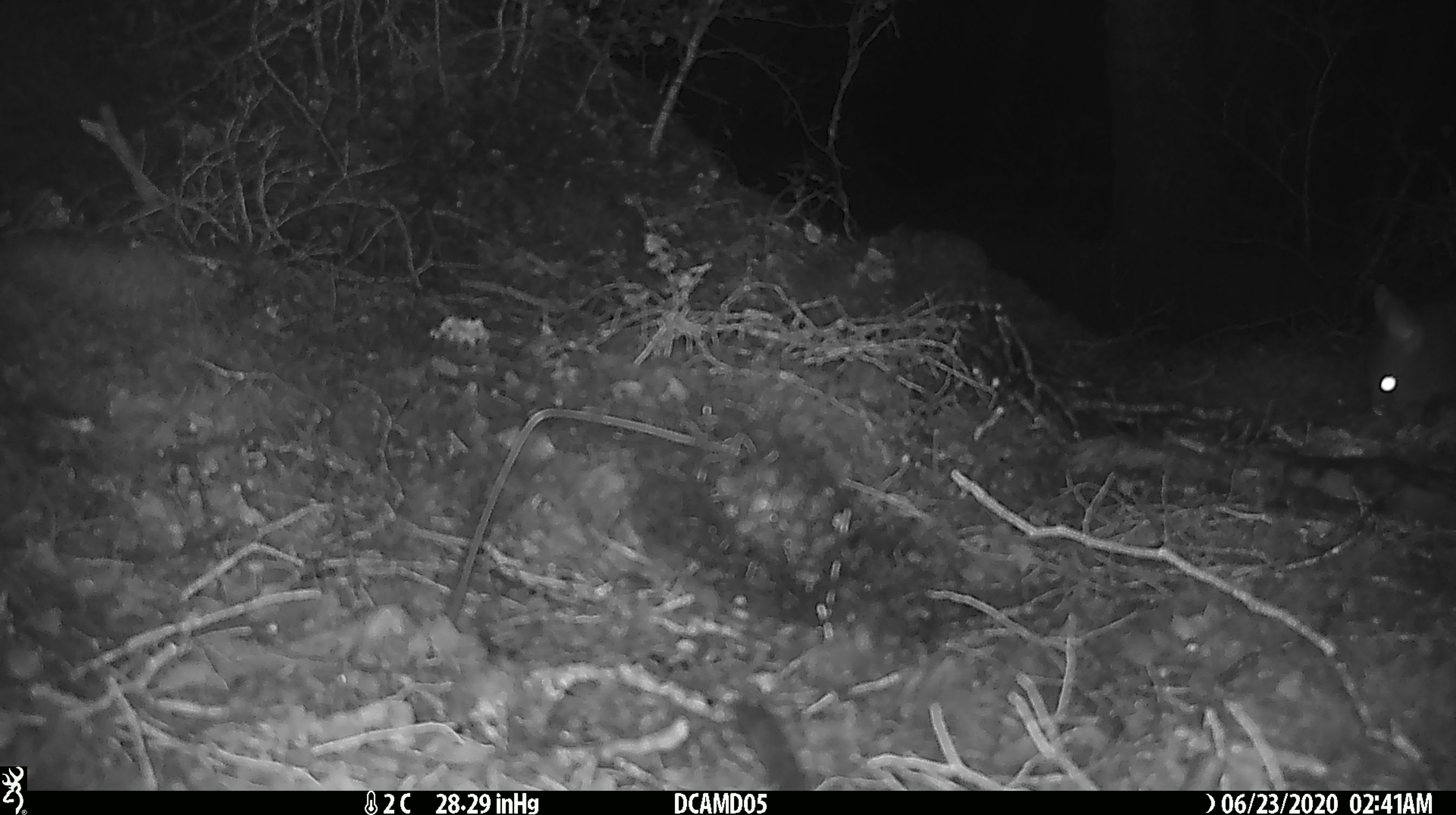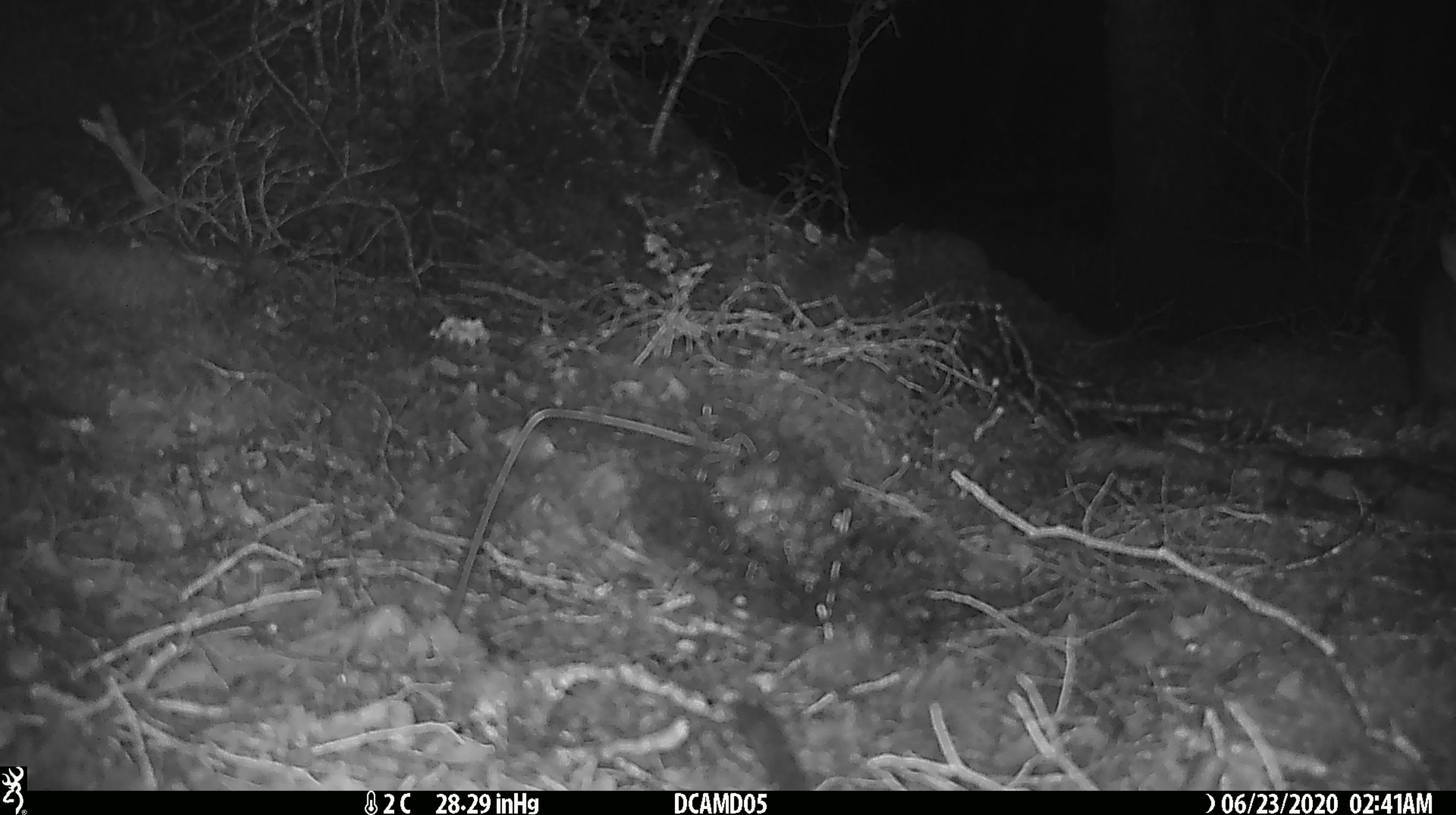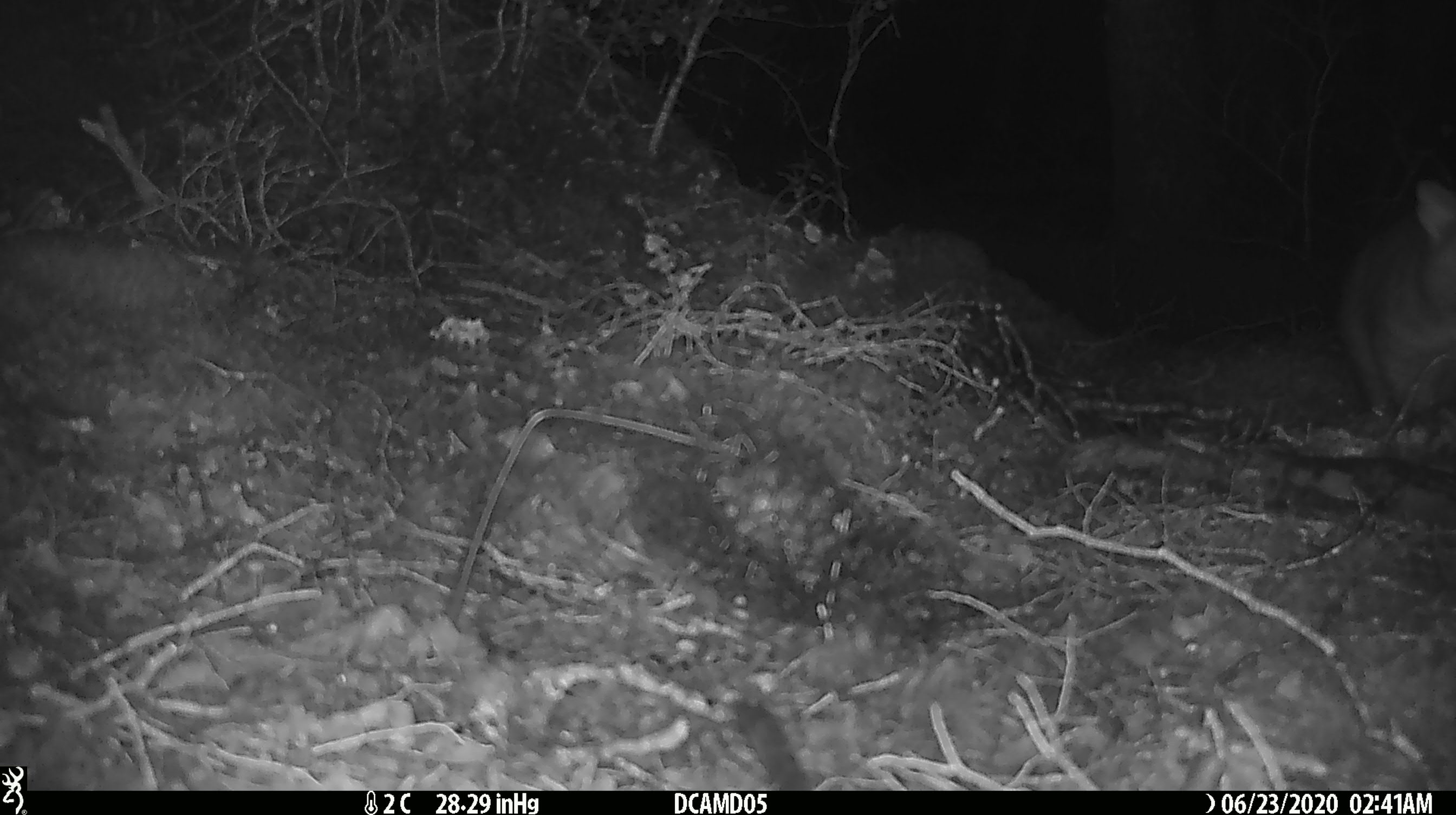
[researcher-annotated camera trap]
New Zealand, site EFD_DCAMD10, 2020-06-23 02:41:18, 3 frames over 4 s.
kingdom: Animalia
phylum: Chordata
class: Mammalia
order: Diprotodontia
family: Phalangeridae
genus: Trichosurus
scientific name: Trichosurus vulpecula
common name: common brushtail possum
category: possum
Possum (common brushtail possum) (Trichosurus vulpecula).